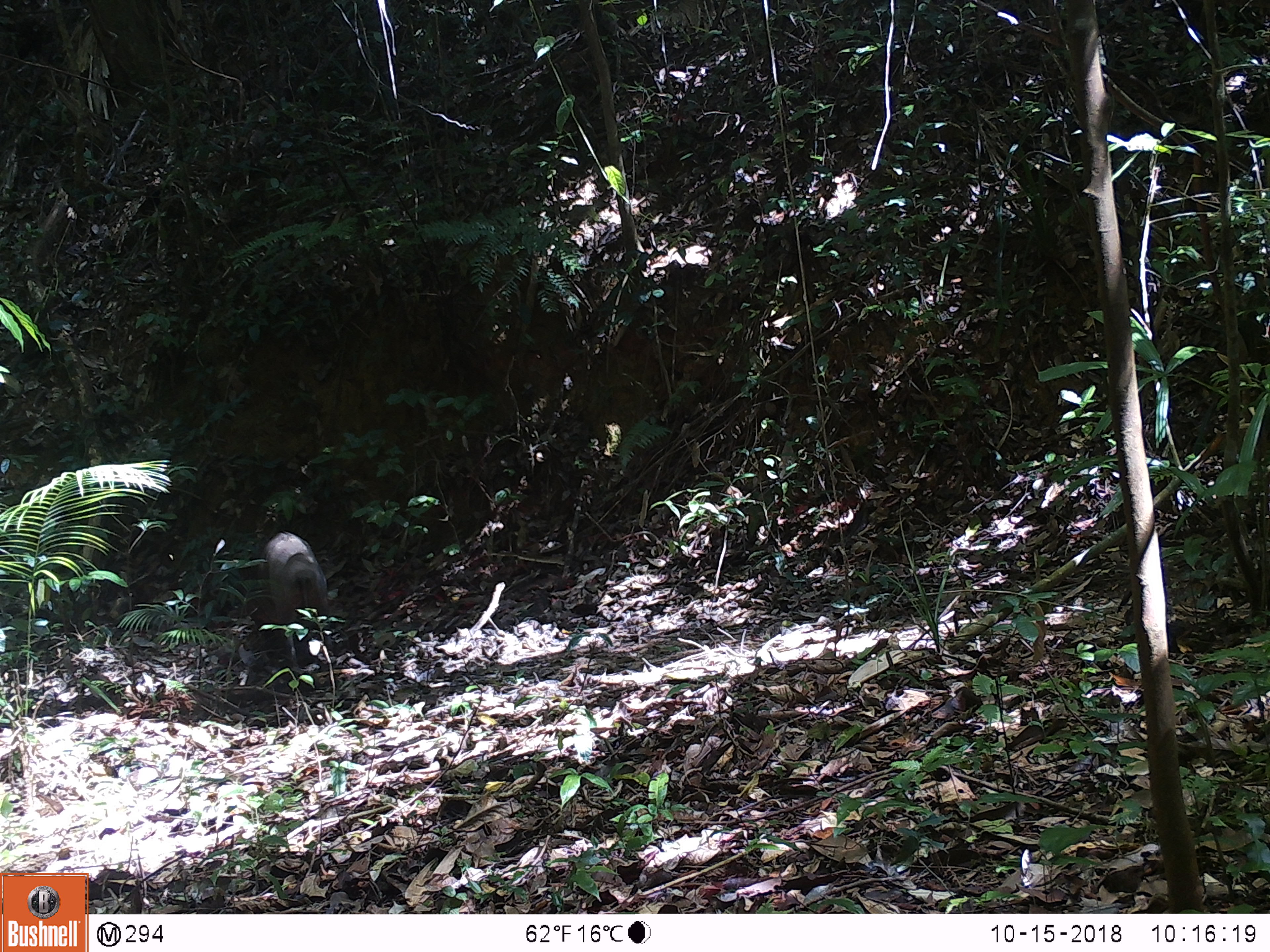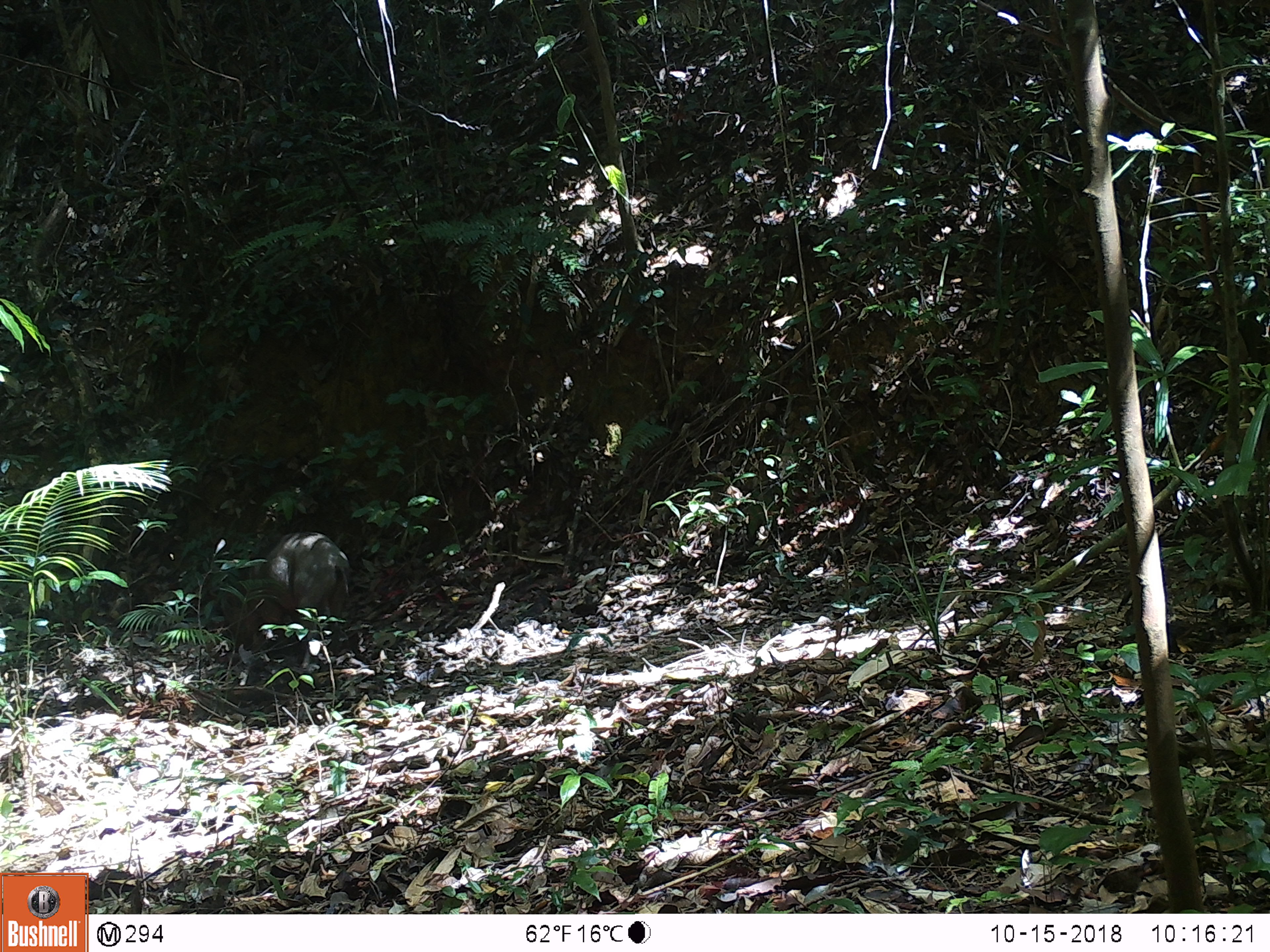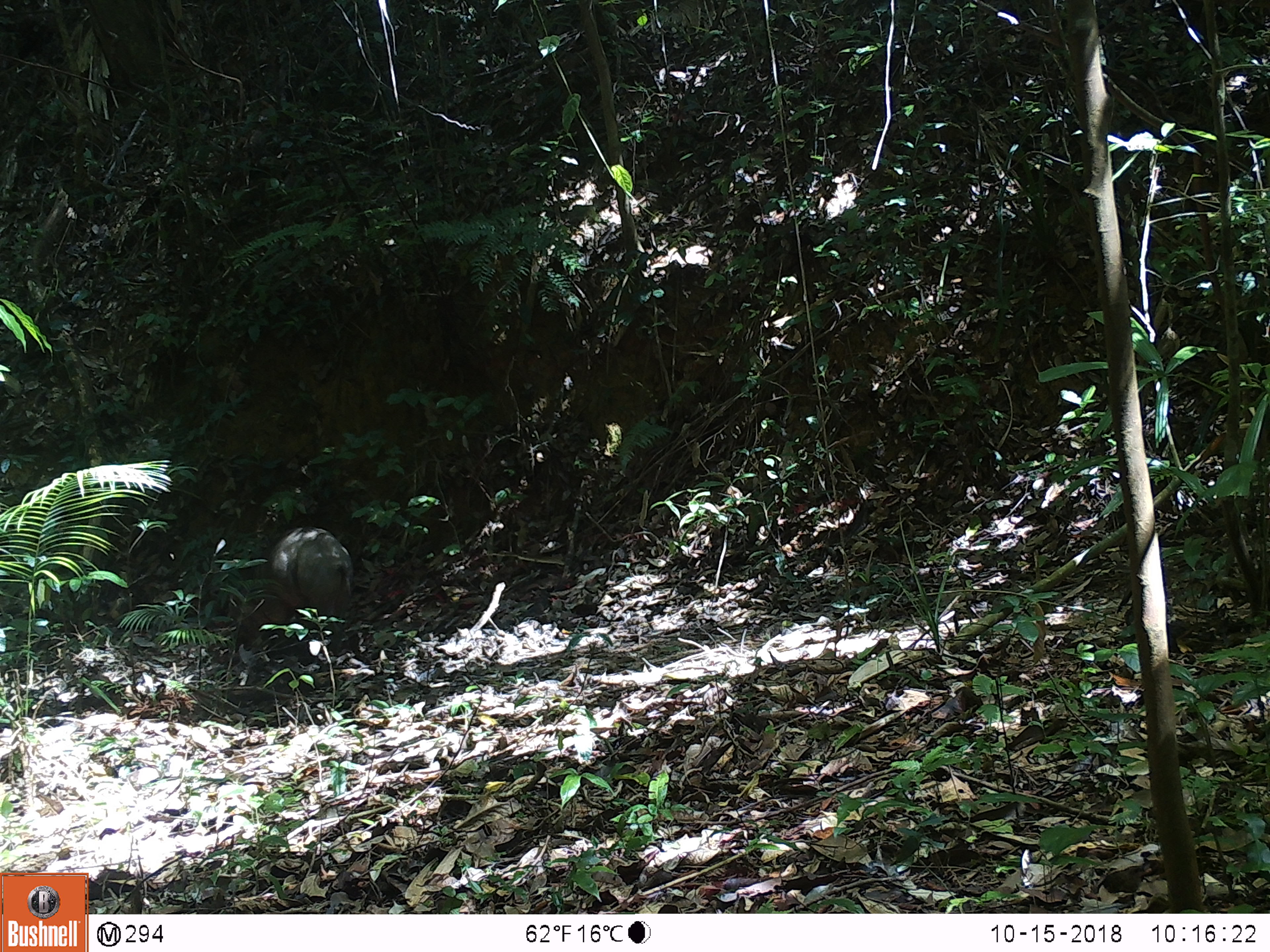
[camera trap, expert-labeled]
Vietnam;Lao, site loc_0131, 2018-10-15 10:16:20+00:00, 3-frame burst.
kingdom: Animalia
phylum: Chordata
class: Mammalia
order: Artiodactyla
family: Suidae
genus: Sus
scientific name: Sus scrofa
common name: eurasian wild pig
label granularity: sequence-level